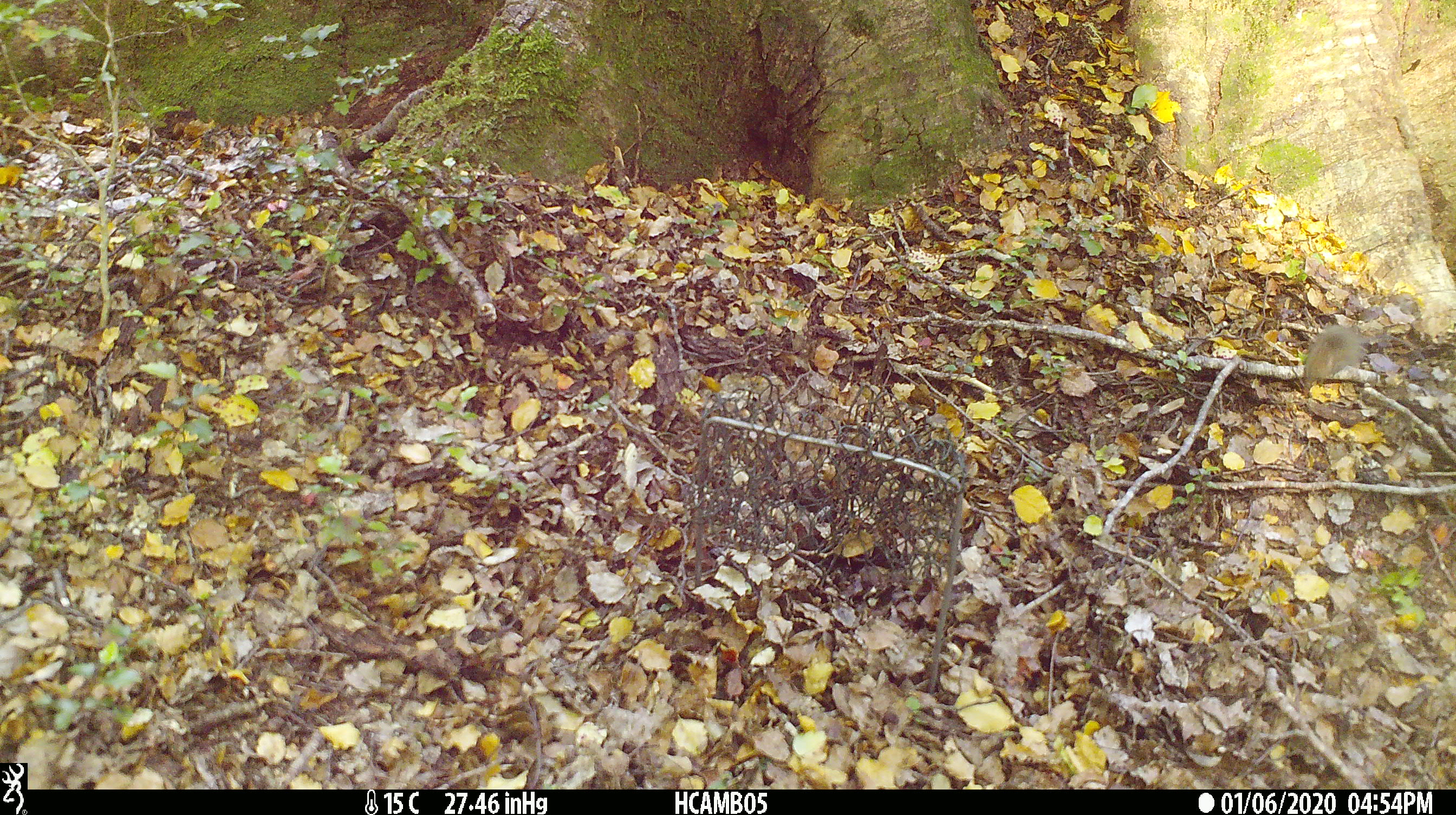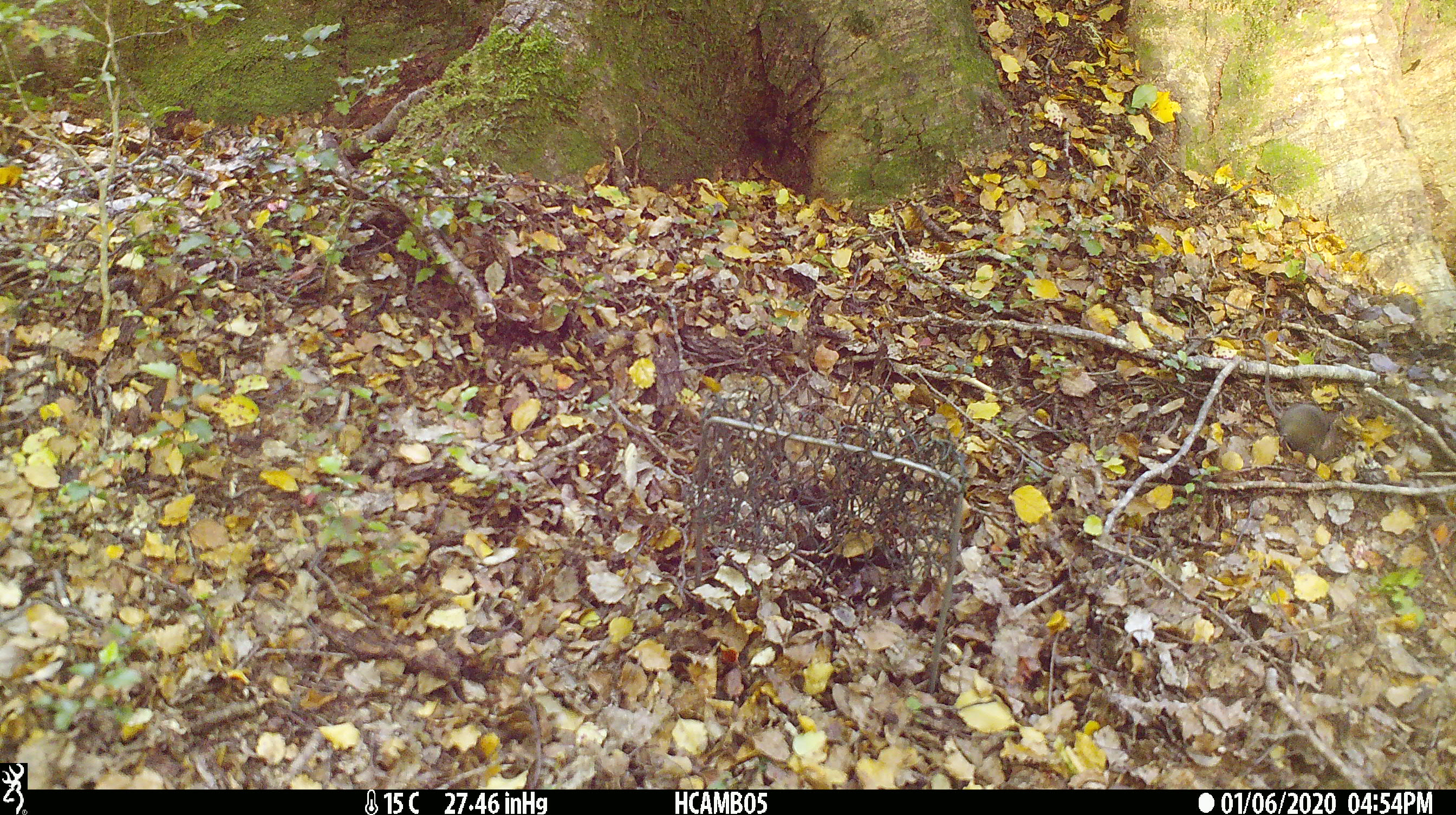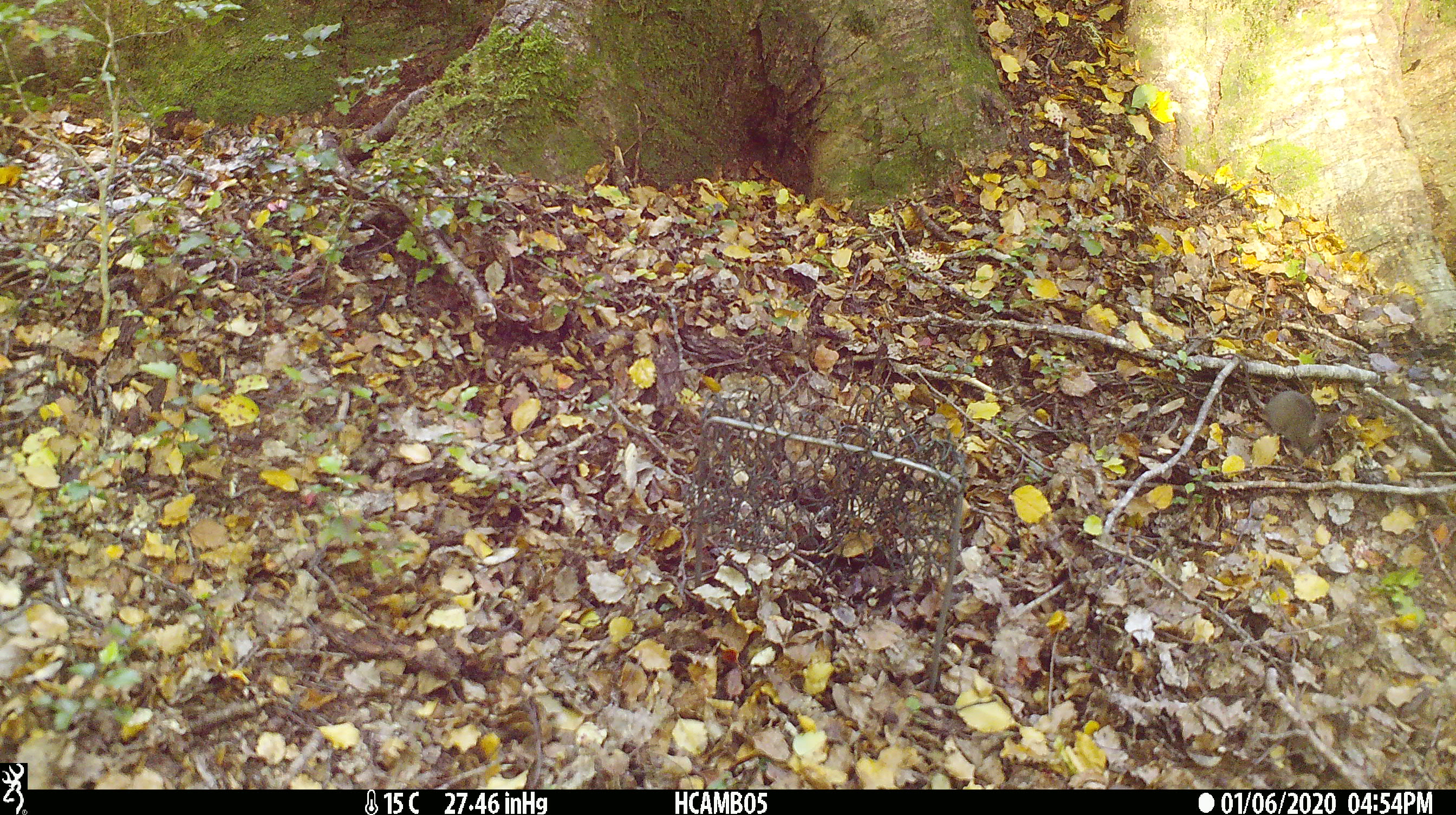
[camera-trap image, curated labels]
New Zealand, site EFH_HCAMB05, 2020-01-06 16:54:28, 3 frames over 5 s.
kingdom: Animalia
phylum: Chordata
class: Mammalia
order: Rodentia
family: Muridae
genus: Mus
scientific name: Mus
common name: mouse